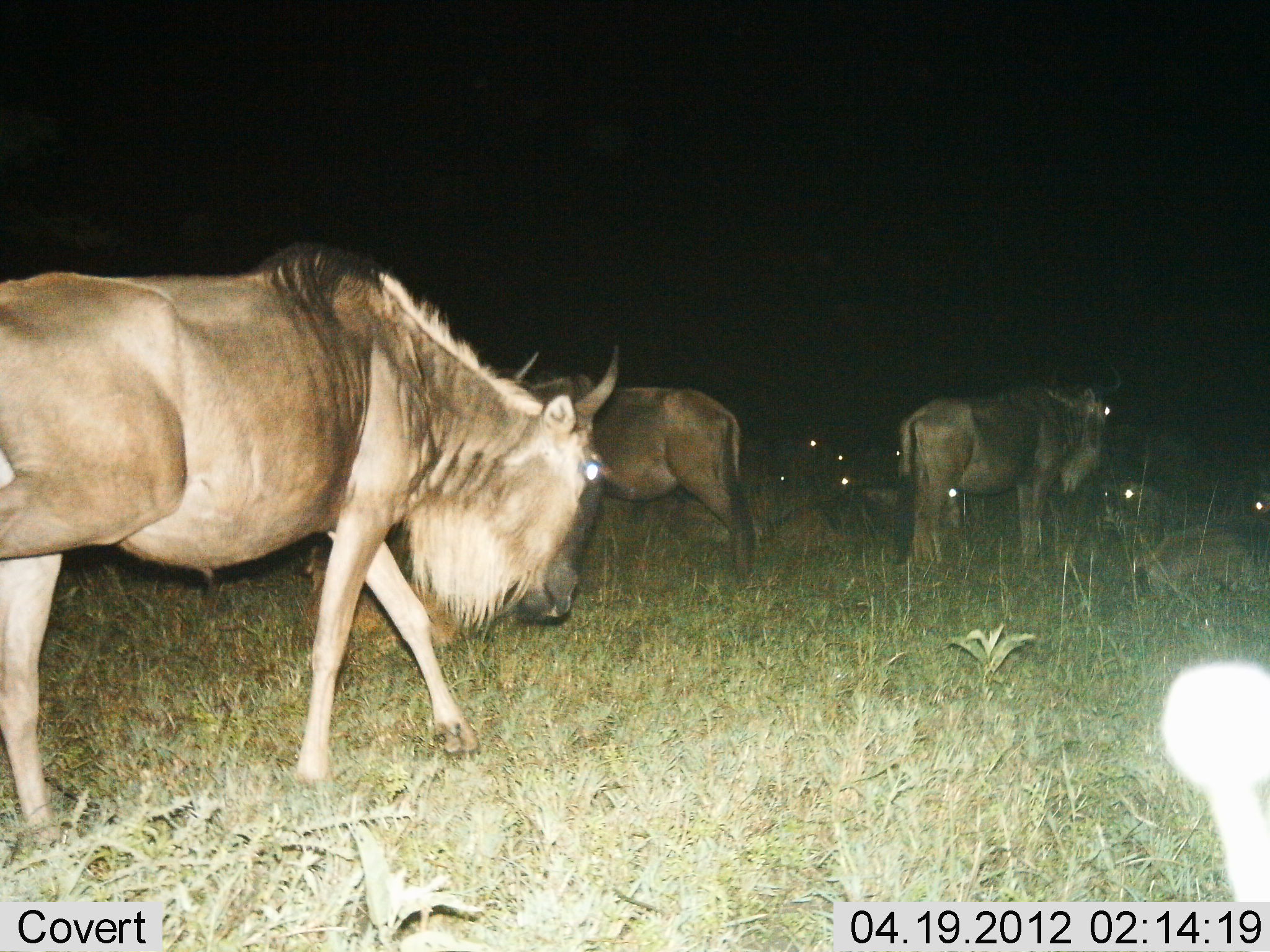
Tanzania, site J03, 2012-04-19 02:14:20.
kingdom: Animalia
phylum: Chordata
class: Mammalia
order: Artiodactyla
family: Bovidae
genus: Connochaetes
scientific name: Connochaetes taurinus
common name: blue wildebeest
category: wildebeest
Wildebeest (blue wildebeest) (Connochaetes taurinus), count 8. Behavior (volunteer vote fractions): standing 72%, resting 56%, moving 50%, interacting 0%. Young present (vote fraction): 11%. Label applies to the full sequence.